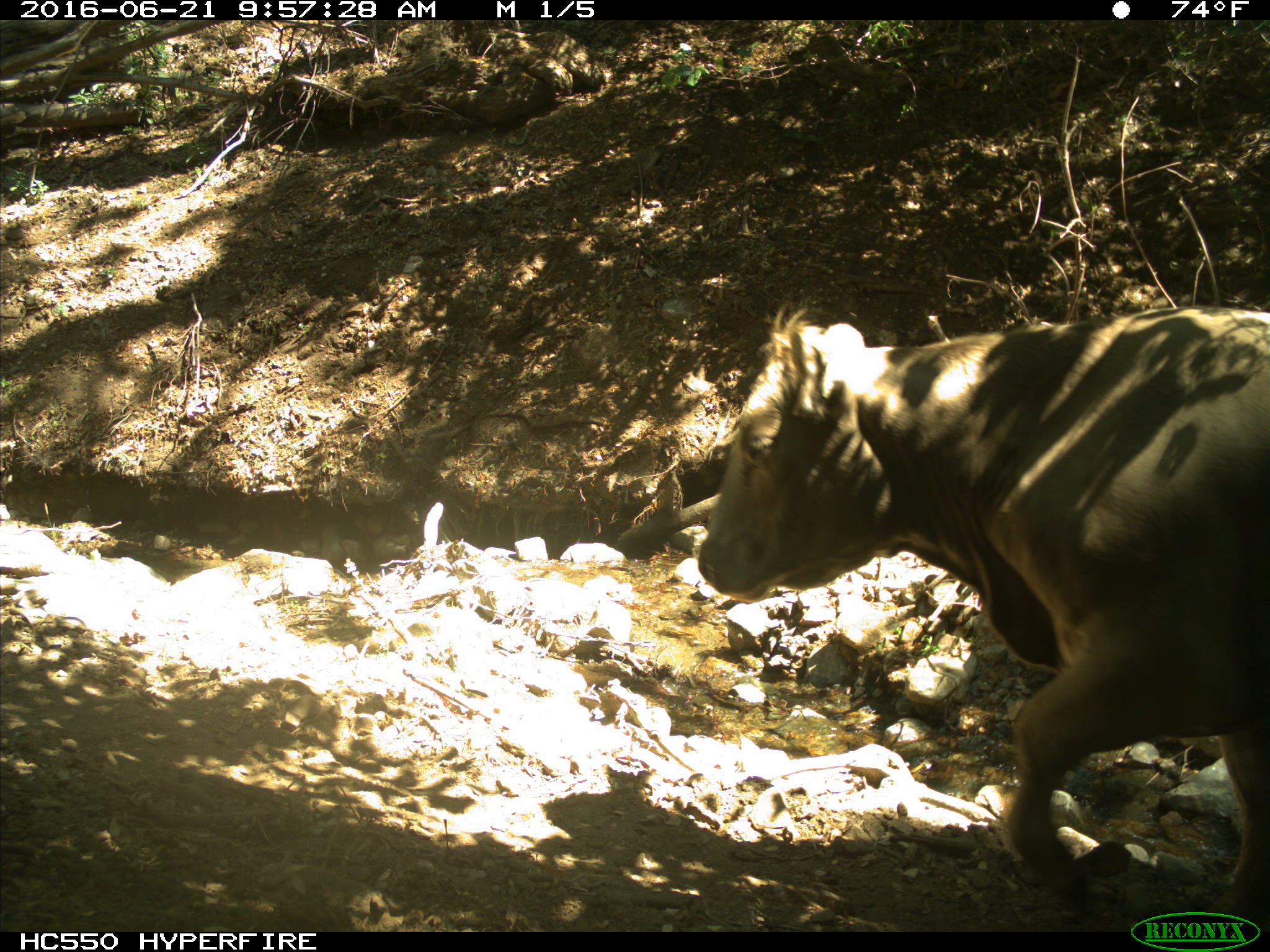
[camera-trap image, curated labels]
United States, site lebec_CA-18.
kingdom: Animalia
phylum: Chordata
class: Mammalia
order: Artiodactyla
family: Bovidae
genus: Bos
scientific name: Bos taurus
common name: domestic cow